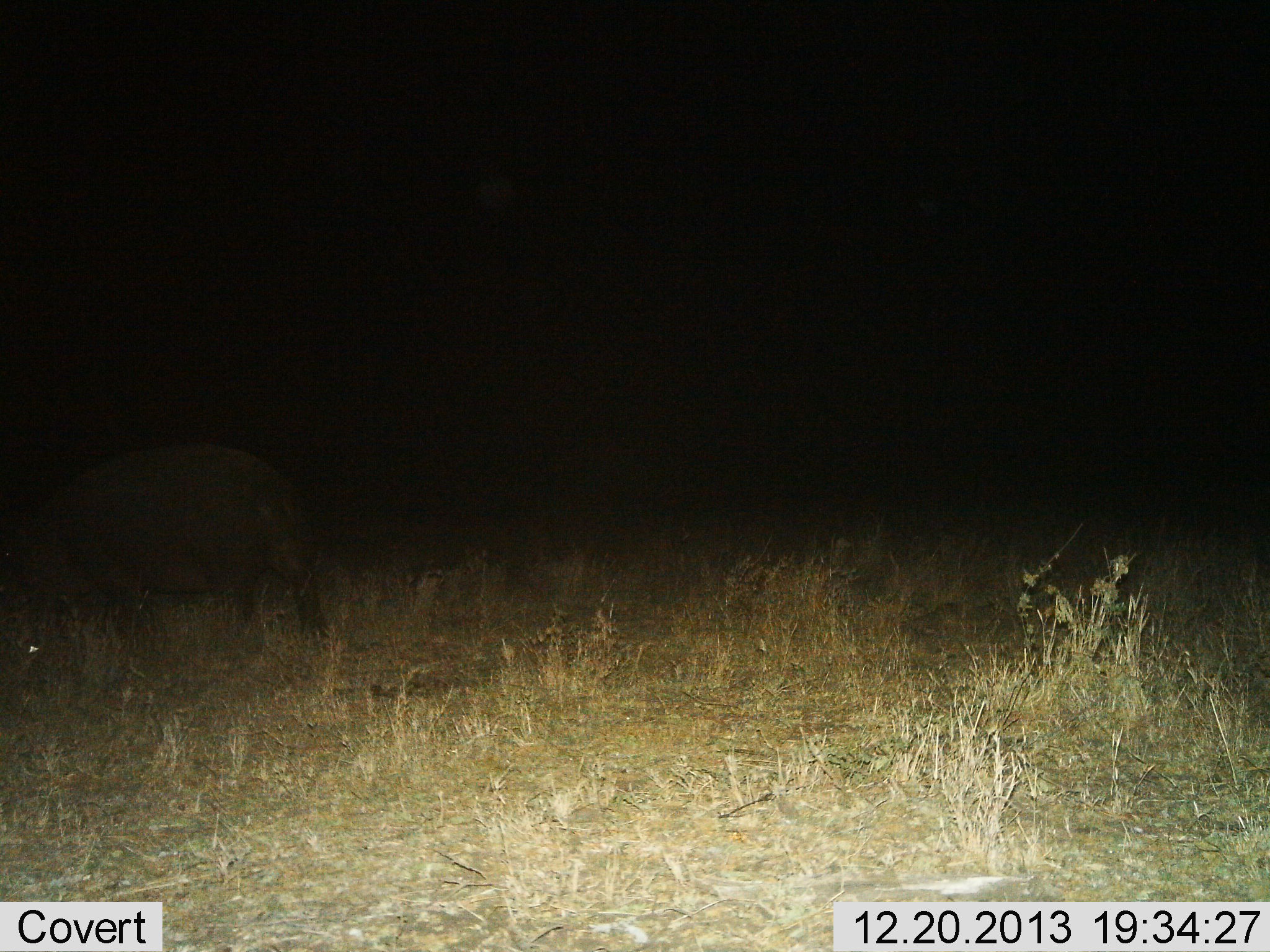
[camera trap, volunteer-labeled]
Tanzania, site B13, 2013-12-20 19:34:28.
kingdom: Animalia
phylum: Chordata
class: Mammalia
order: Artiodactyla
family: Hippopotamidae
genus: Hippopotamus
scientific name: Hippopotamus amphibius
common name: hippopotamus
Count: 1.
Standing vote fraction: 70%.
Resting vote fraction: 0%.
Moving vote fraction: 10%.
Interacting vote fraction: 0%.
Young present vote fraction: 0%.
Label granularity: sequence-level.